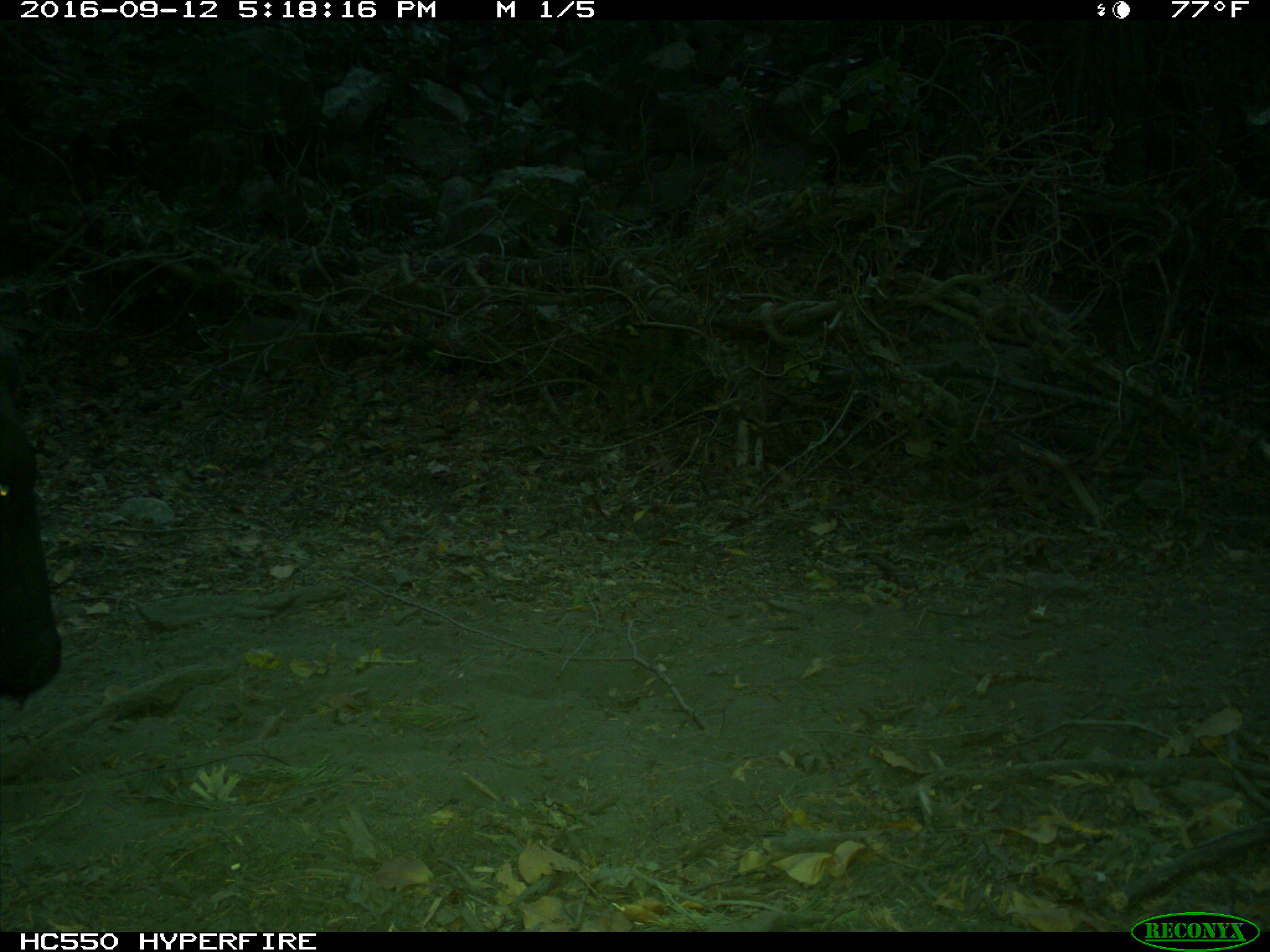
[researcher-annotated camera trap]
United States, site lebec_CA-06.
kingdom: Animalia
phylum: Chordata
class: Mammalia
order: Artiodactyla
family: Bovidae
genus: Bos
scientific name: Bos taurus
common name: domestic cow